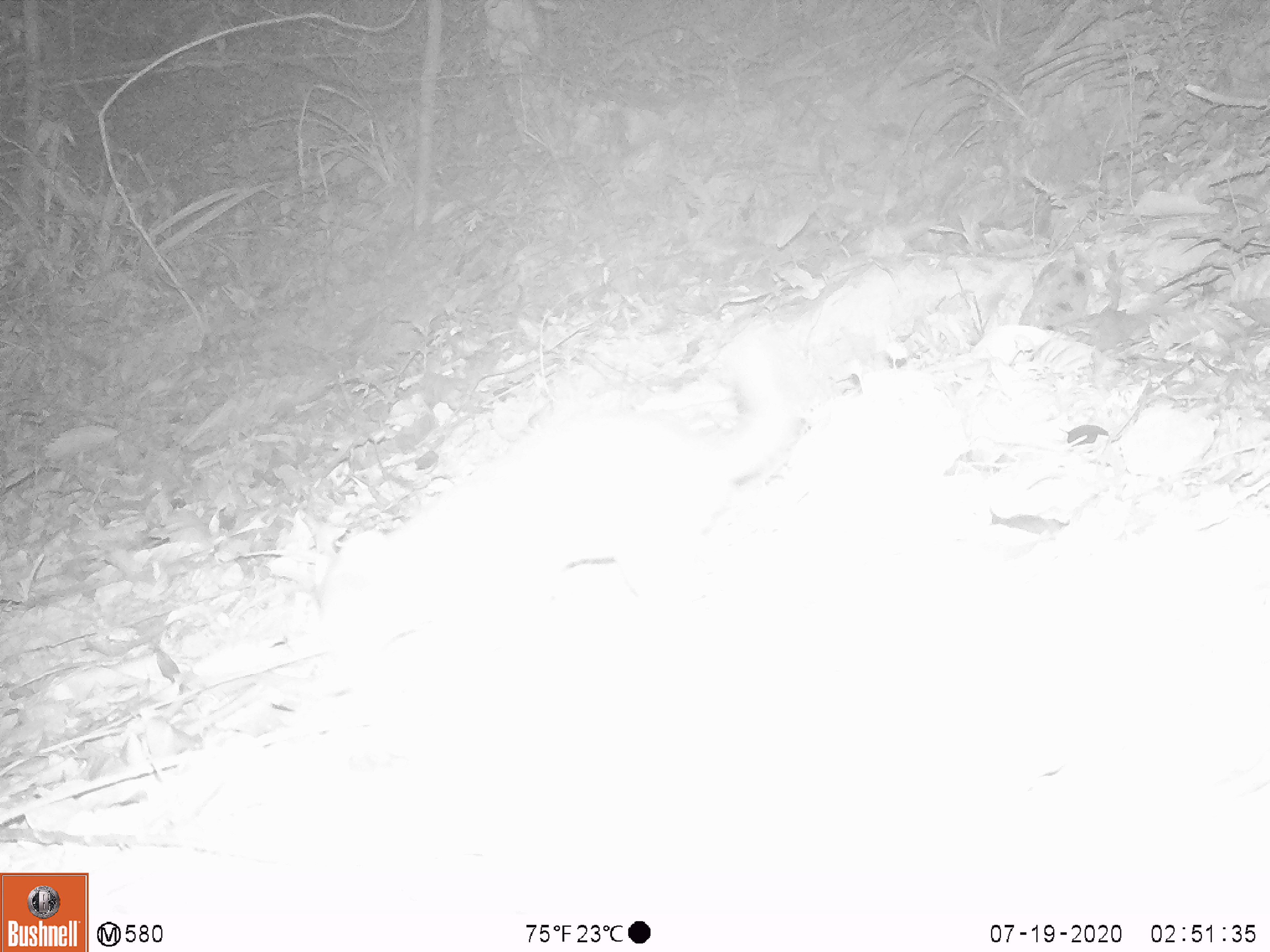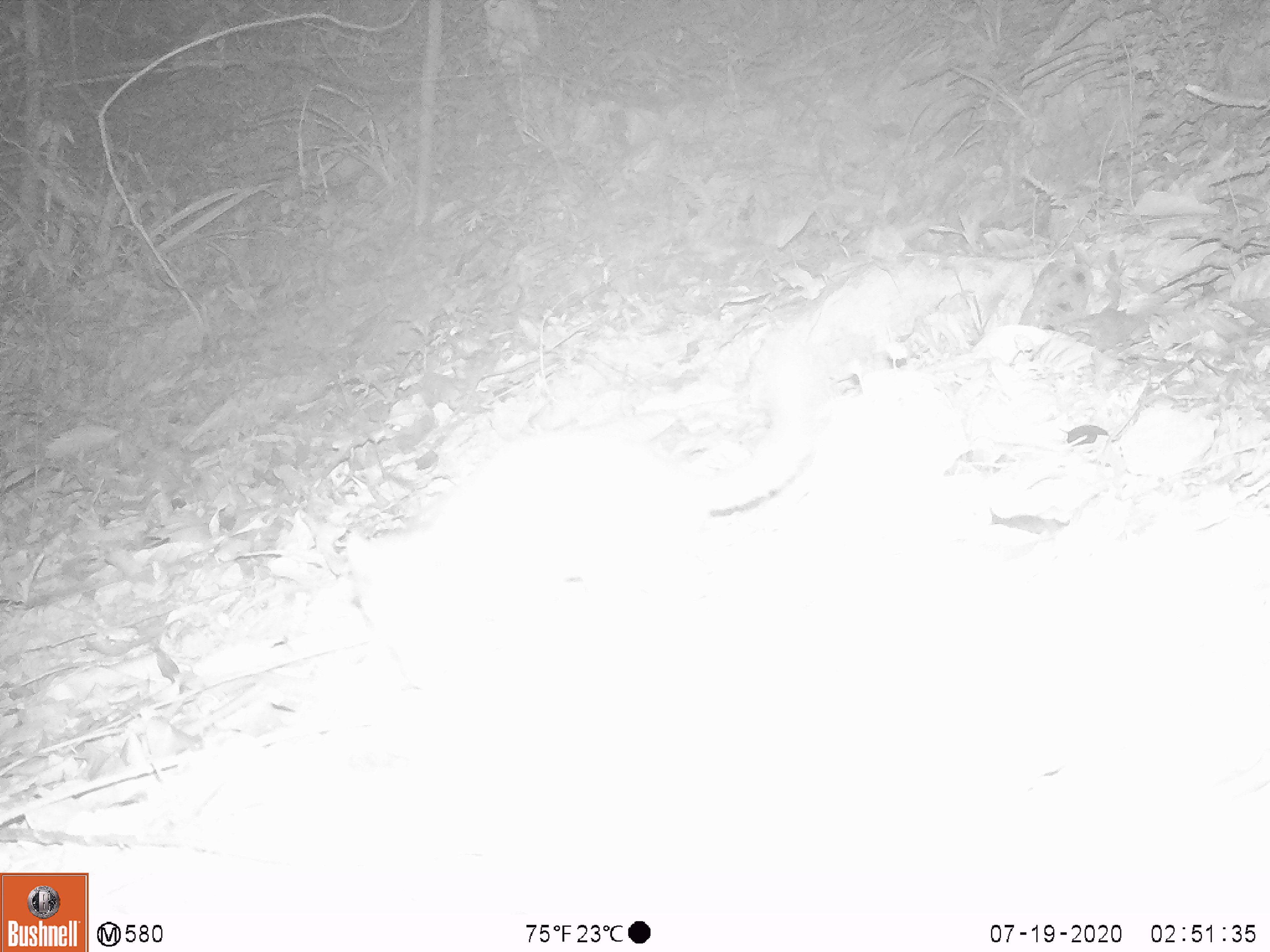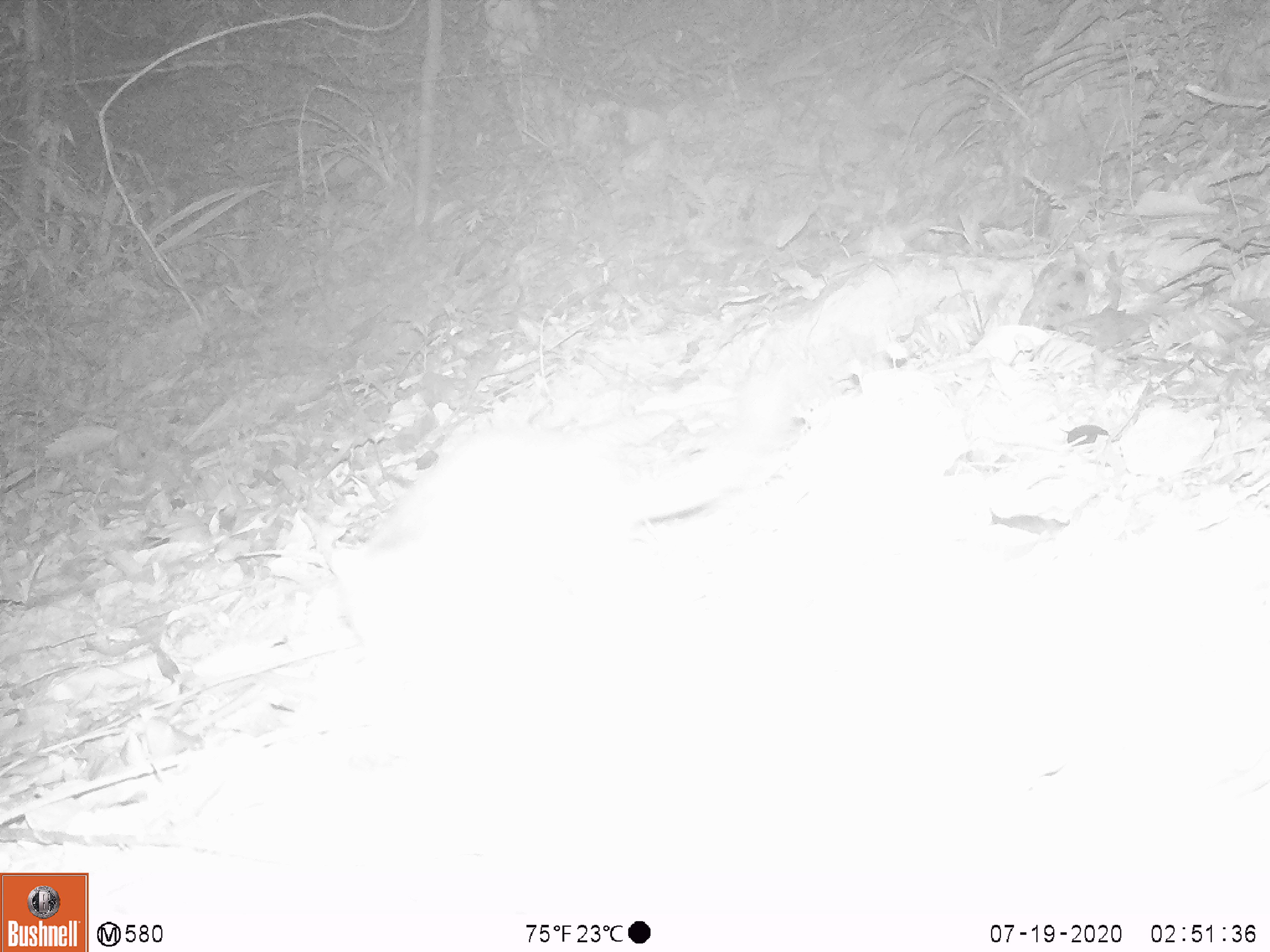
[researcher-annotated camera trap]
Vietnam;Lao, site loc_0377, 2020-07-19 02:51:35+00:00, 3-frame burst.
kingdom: Animalia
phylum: Chordata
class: Mammalia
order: Carnivora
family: Mustelidae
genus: Melogale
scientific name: Melogale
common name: ferret badger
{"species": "ferret badger (Melogale)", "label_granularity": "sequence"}